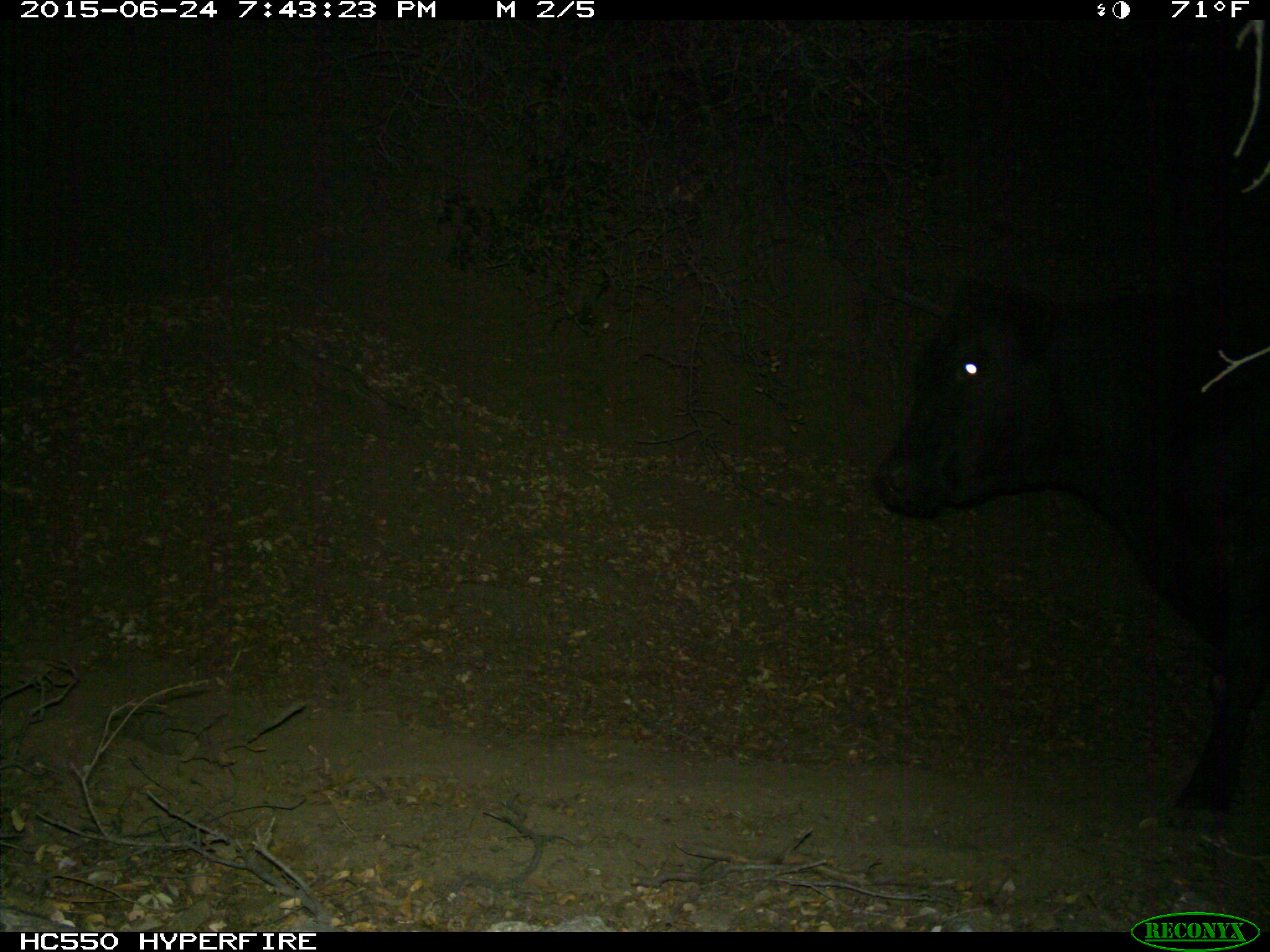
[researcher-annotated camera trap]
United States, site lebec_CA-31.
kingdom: Animalia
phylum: Chordata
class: Mammalia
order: Artiodactyla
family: Bovidae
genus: Bos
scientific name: Bos taurus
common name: domestic cow